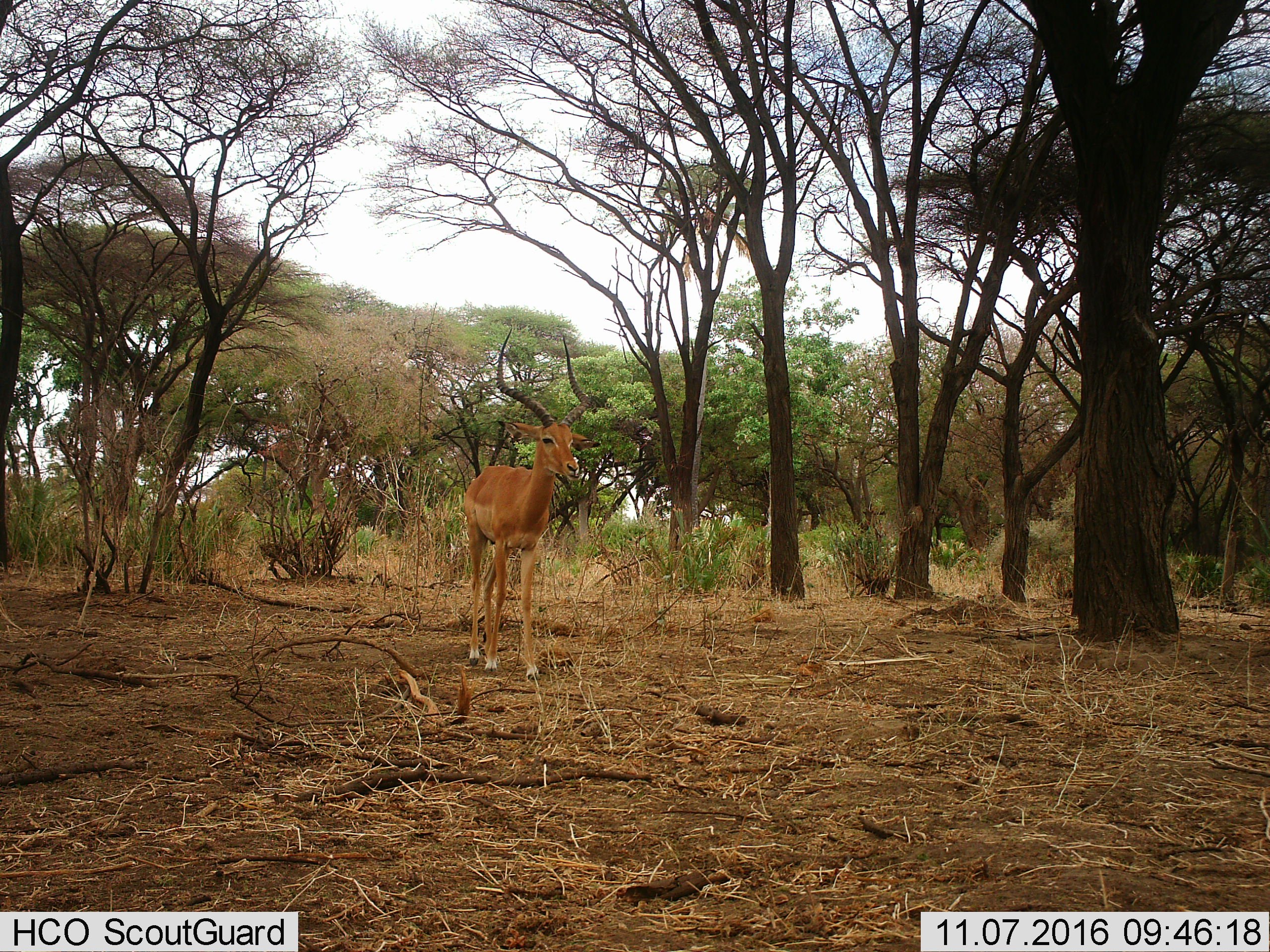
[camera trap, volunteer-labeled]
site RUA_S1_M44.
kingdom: Animalia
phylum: Chordata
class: Mammalia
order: Artiodactyla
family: Bovidae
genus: Aepyceros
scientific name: Aepyceros melampus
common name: impala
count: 1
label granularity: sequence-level